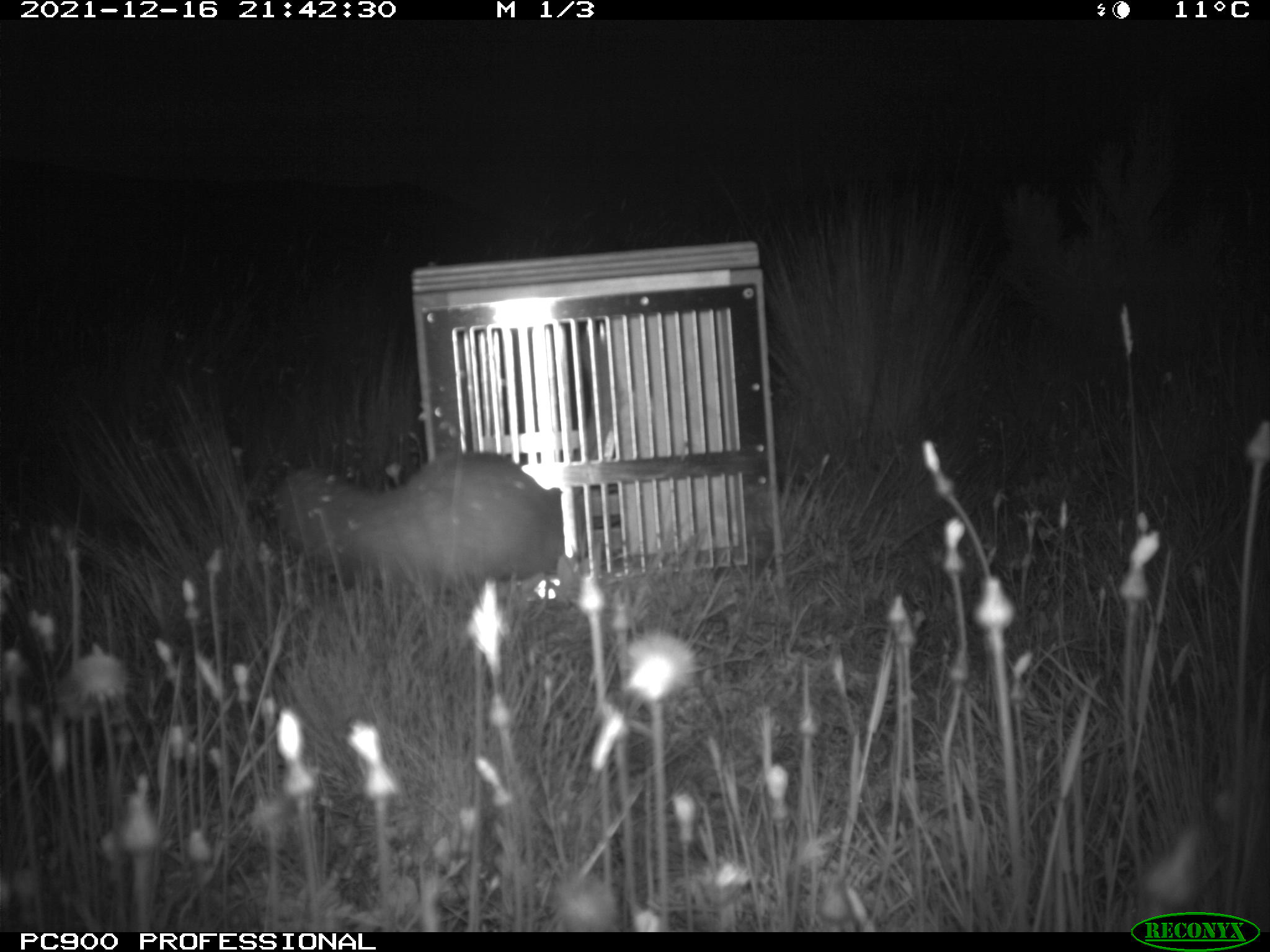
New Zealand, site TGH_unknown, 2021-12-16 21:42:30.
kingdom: Animalia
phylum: Chordata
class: Mammalia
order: Carnivora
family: Mustelidae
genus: Mustela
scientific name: Mustela furo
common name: ferret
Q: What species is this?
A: Ferret (Mustela furo).